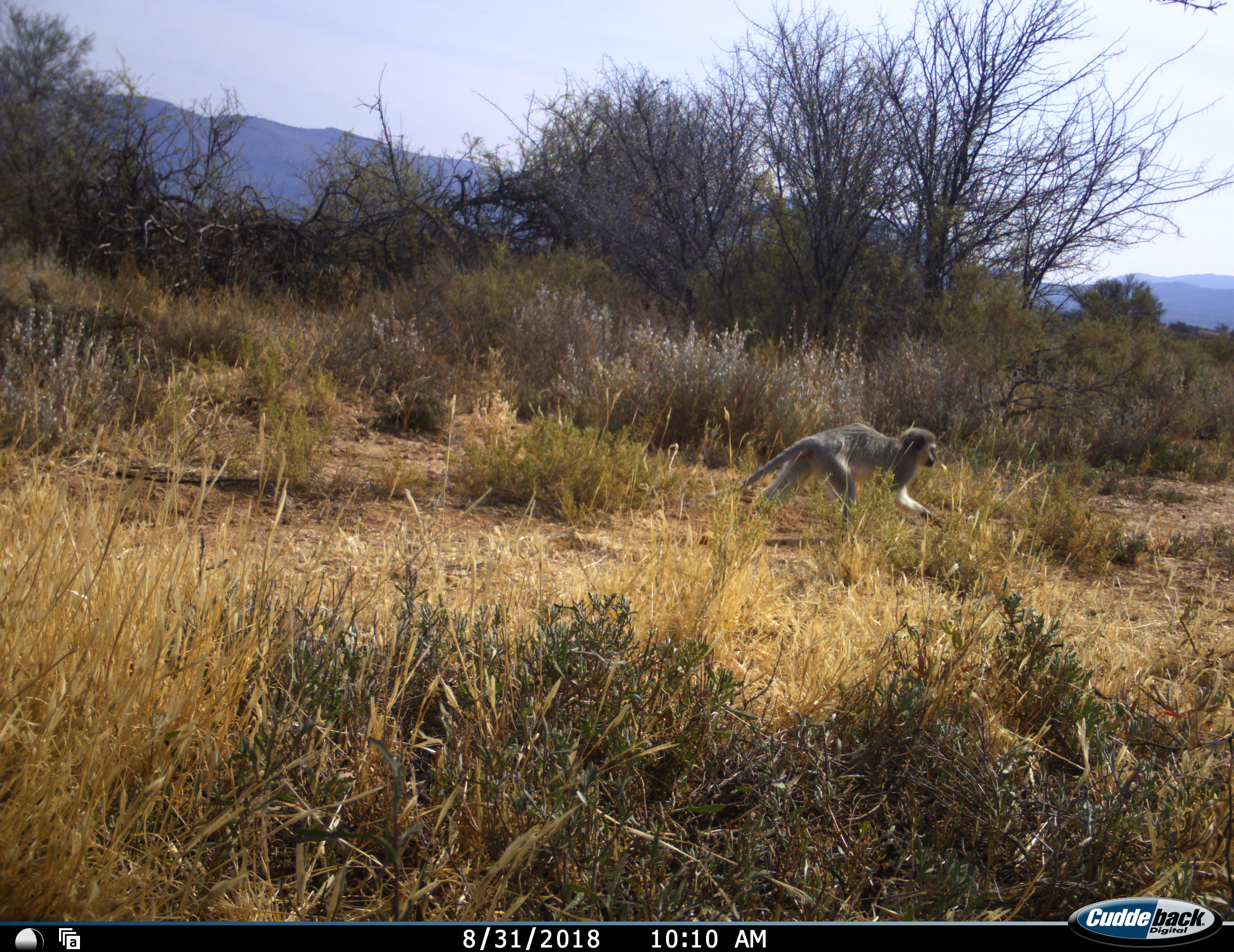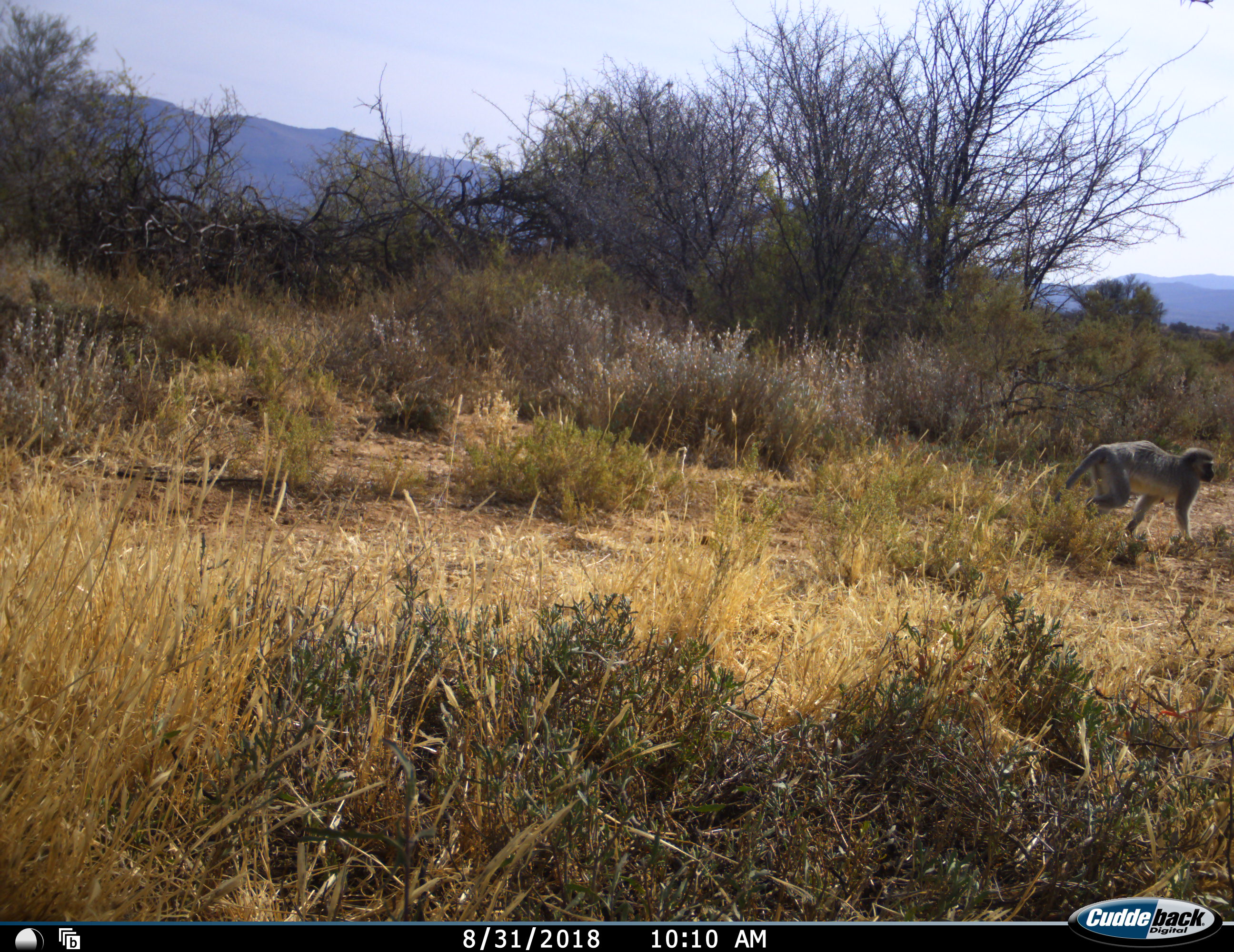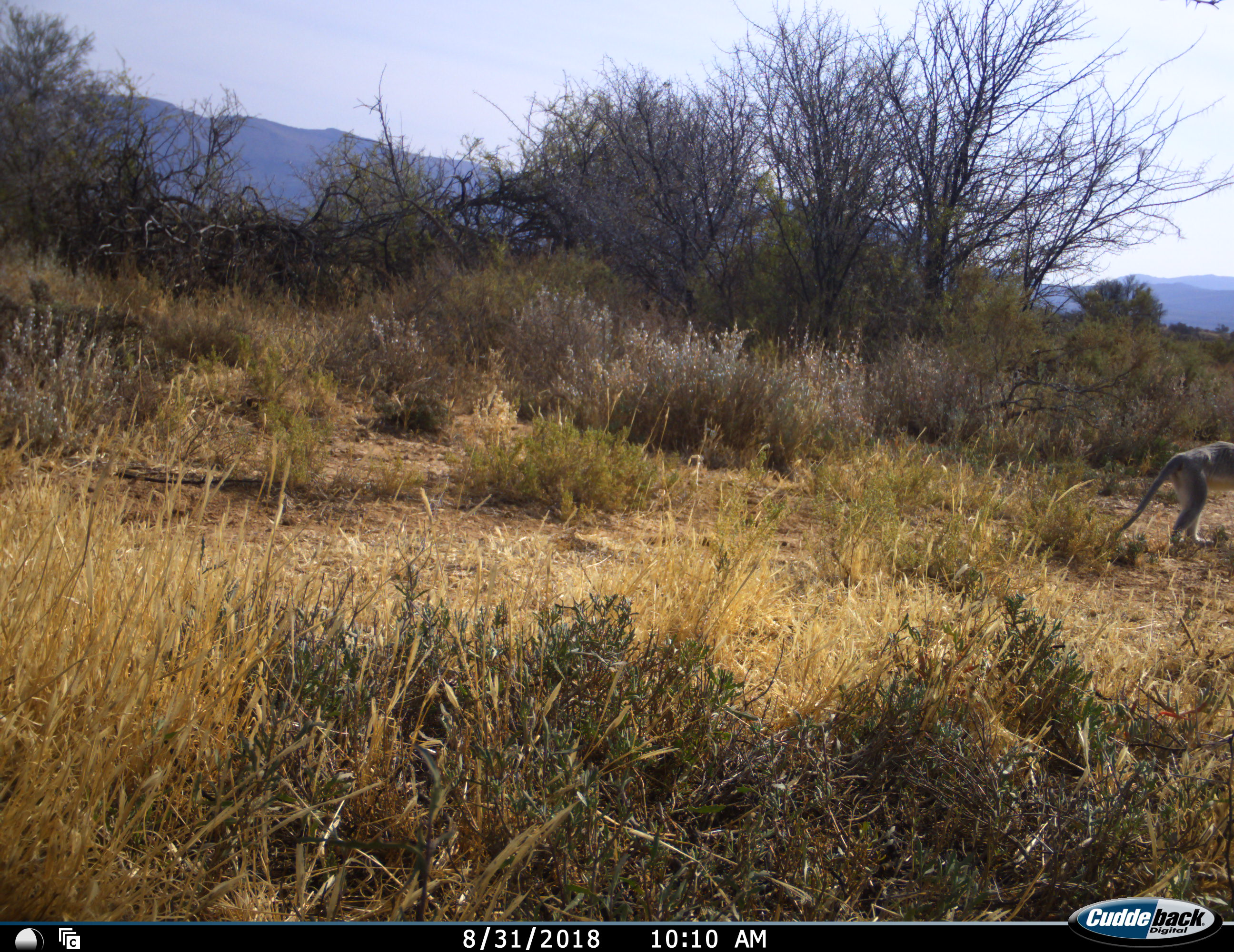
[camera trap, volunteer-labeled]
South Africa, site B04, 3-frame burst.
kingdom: Animalia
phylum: Chordata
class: Mammalia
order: Primates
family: Cercopithecidae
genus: Chlorocebus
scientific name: Chlorocebus pygerythrus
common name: vervet monkey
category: monkeyvervet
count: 1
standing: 0%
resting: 10%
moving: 90%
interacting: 0%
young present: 0%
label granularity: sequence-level